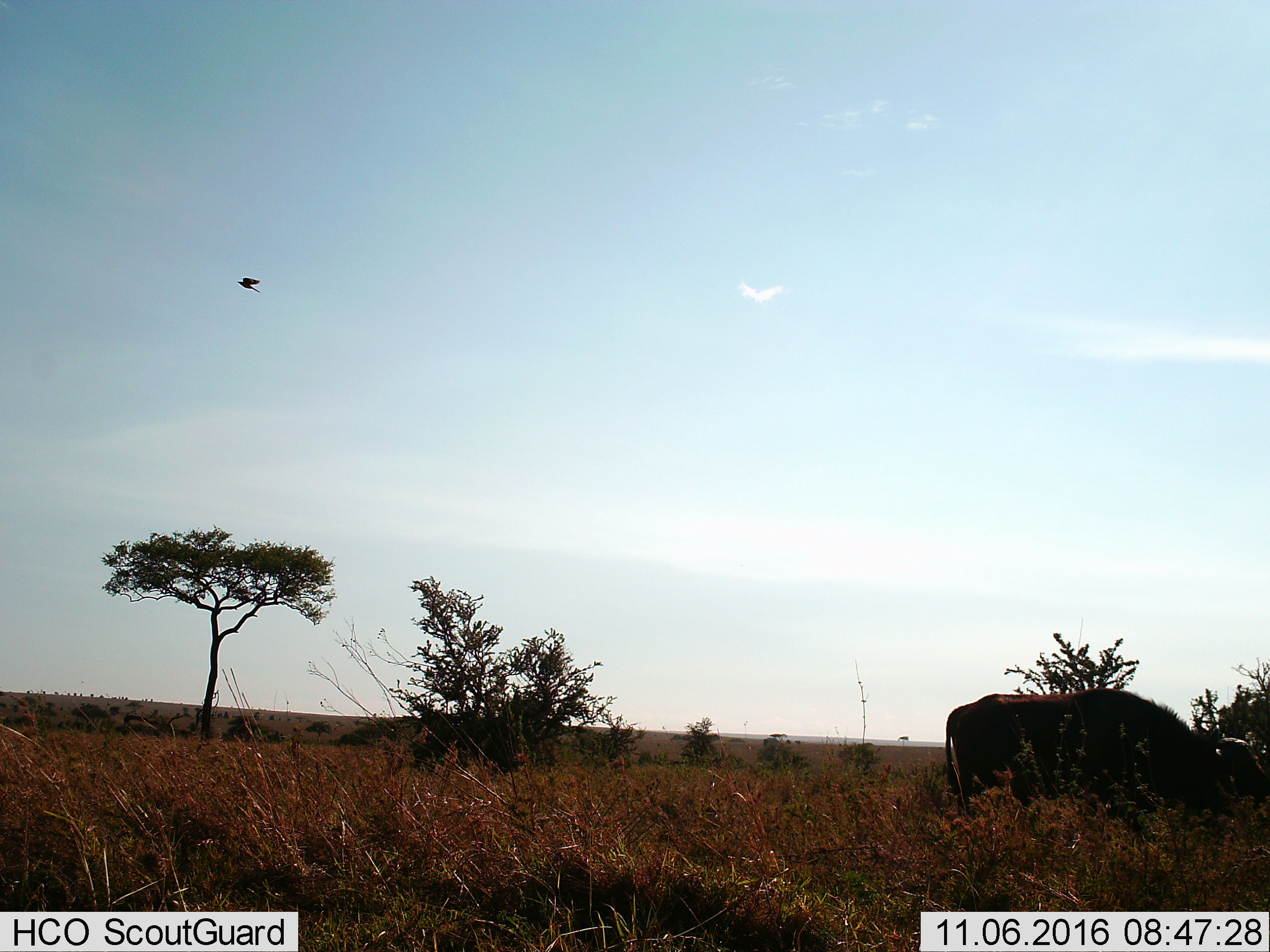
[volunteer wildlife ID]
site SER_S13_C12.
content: unidentified animal